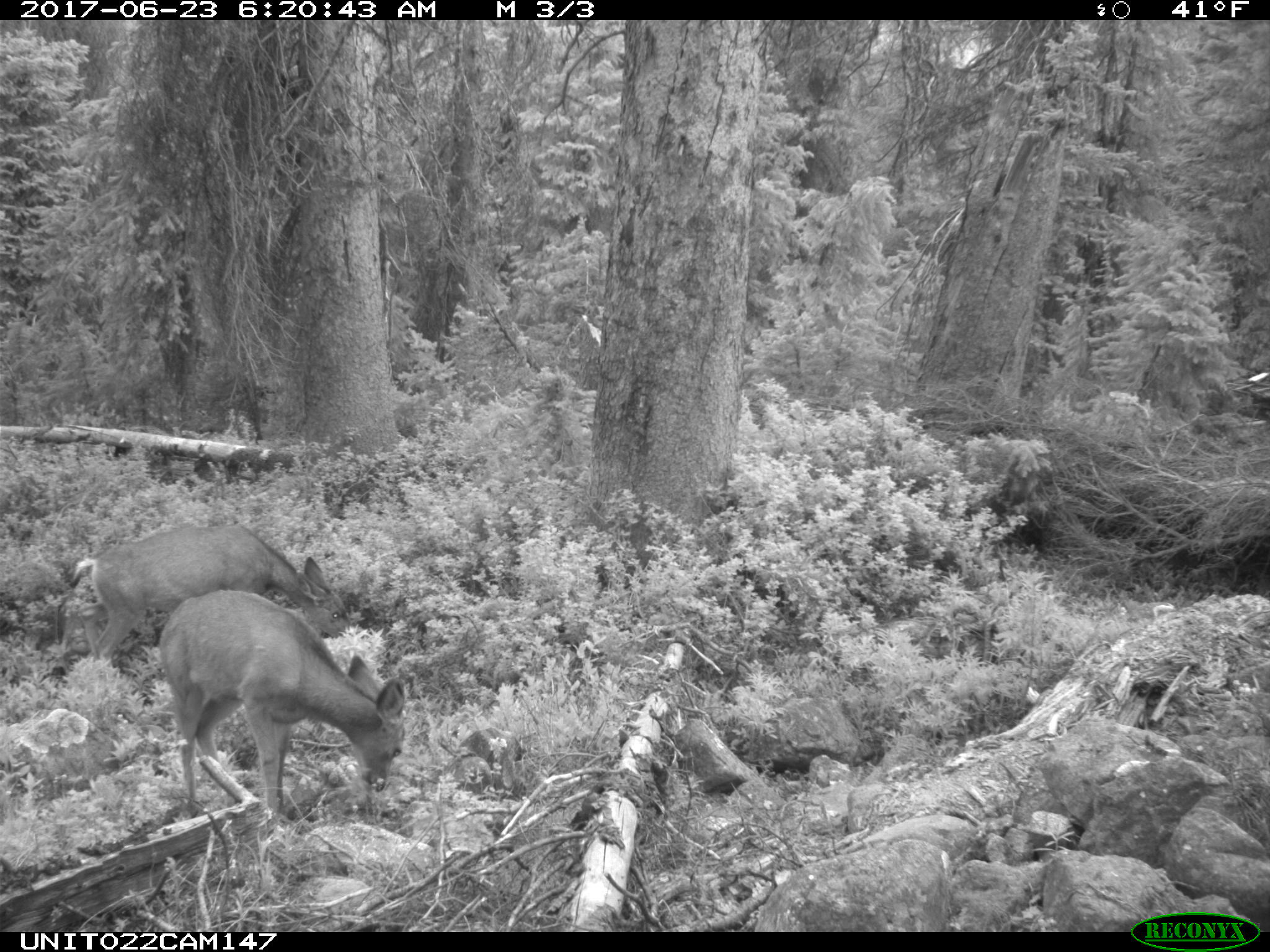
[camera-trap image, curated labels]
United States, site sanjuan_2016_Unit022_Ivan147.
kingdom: Animalia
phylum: Chordata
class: Mammalia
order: Artiodactyla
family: Cervidae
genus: Odocoileus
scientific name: Odocoileus hemionus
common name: mule deer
Odocoileus hemionus (mule deer).